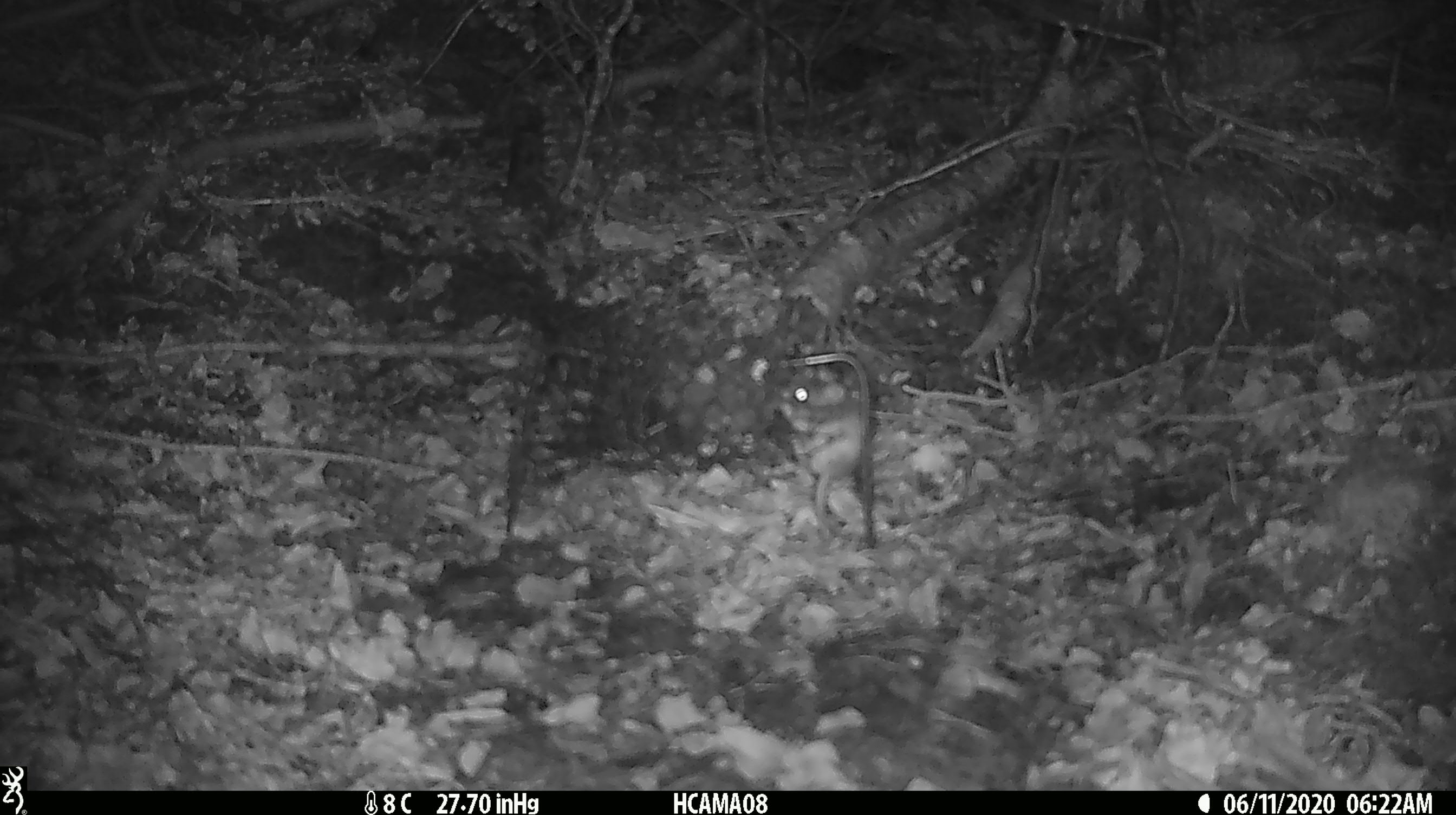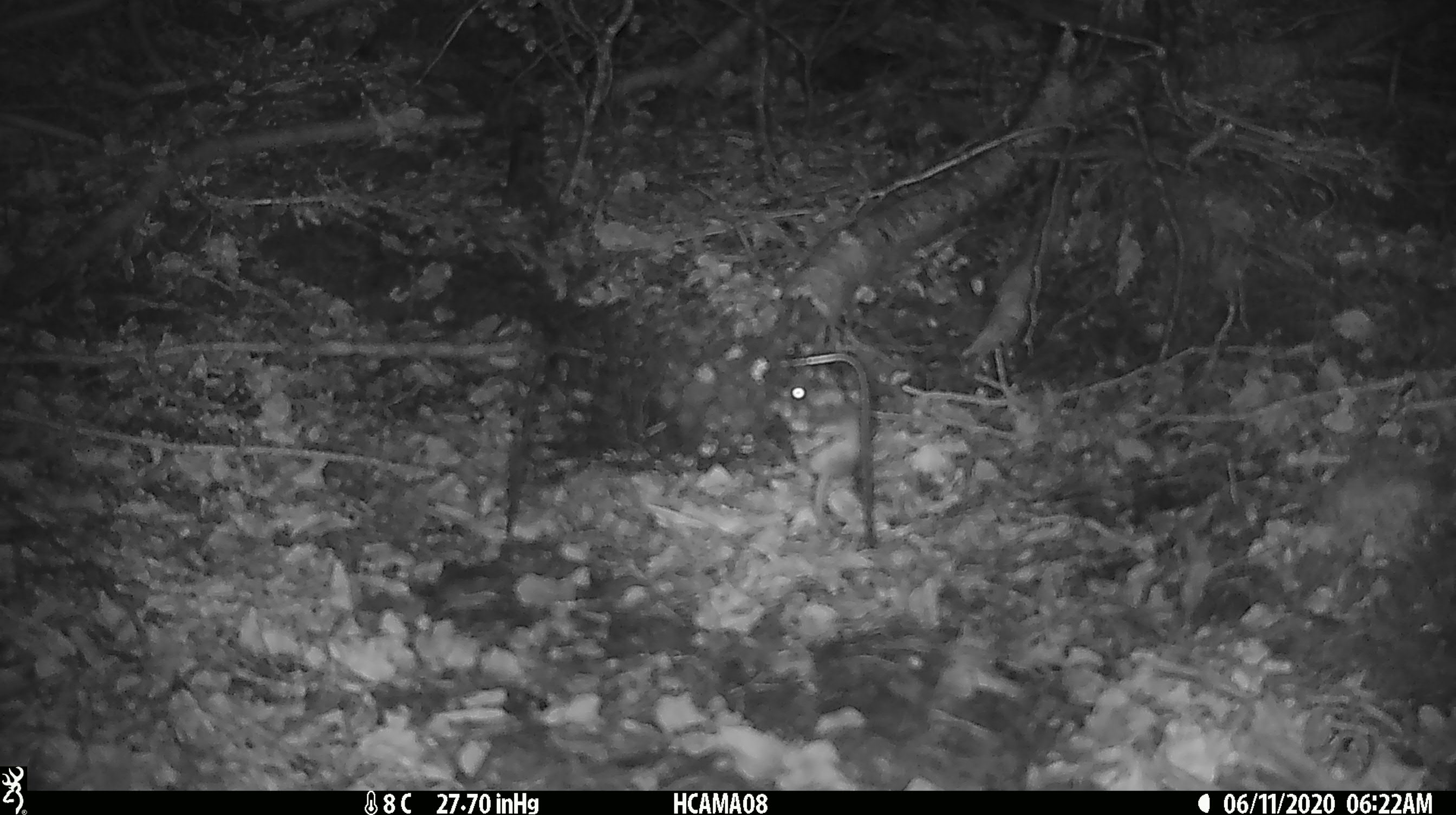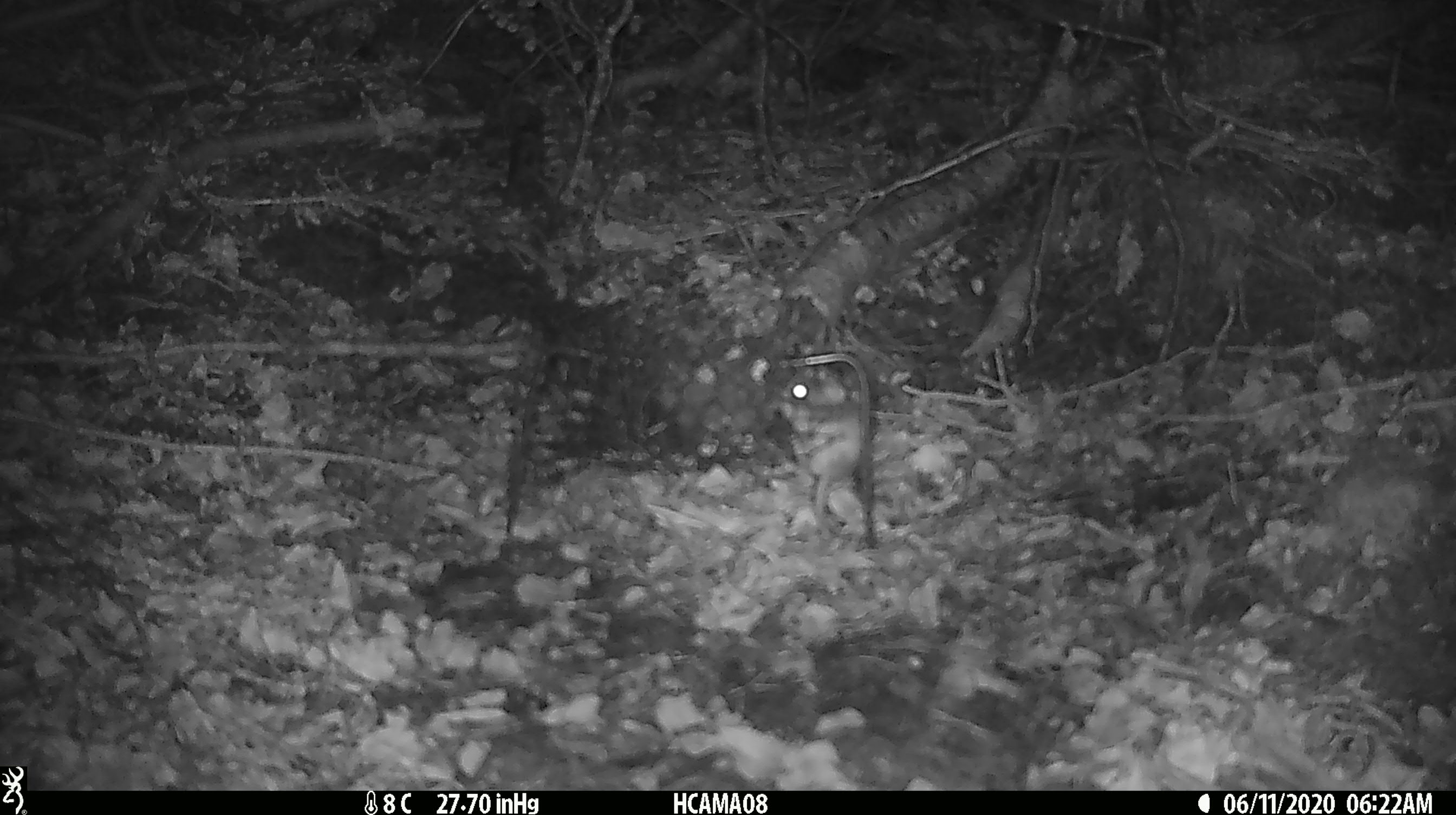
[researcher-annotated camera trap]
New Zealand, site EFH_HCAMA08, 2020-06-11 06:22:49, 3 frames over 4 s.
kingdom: Animalia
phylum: Chordata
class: Mammalia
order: Rodentia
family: Muridae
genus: Mus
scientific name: Mus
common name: mouse